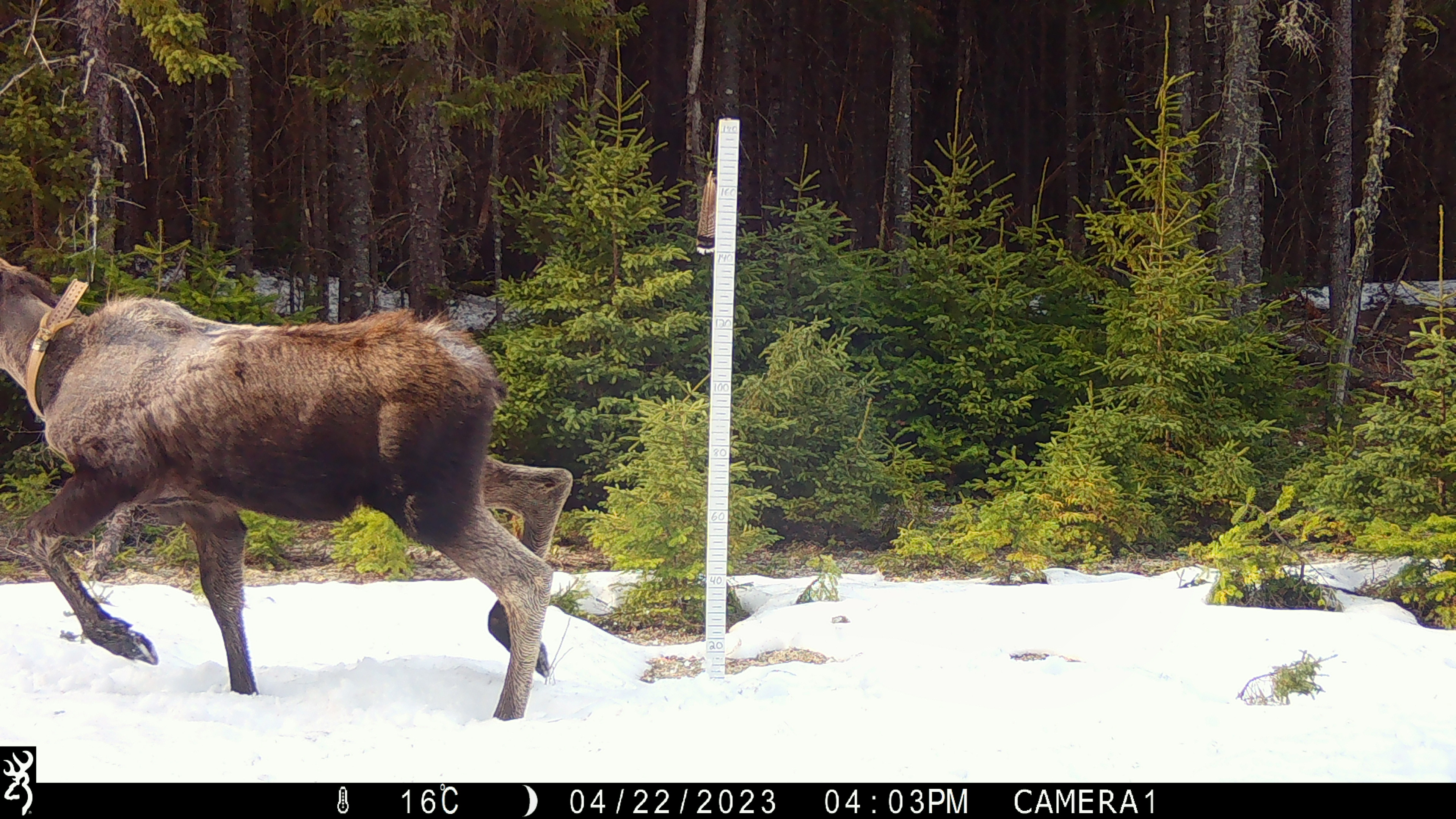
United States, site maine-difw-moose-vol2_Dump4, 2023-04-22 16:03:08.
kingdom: Animalia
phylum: Chordata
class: Mammalia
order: Artiodactyla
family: Cervidae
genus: Alces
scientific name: Alces alces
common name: moose